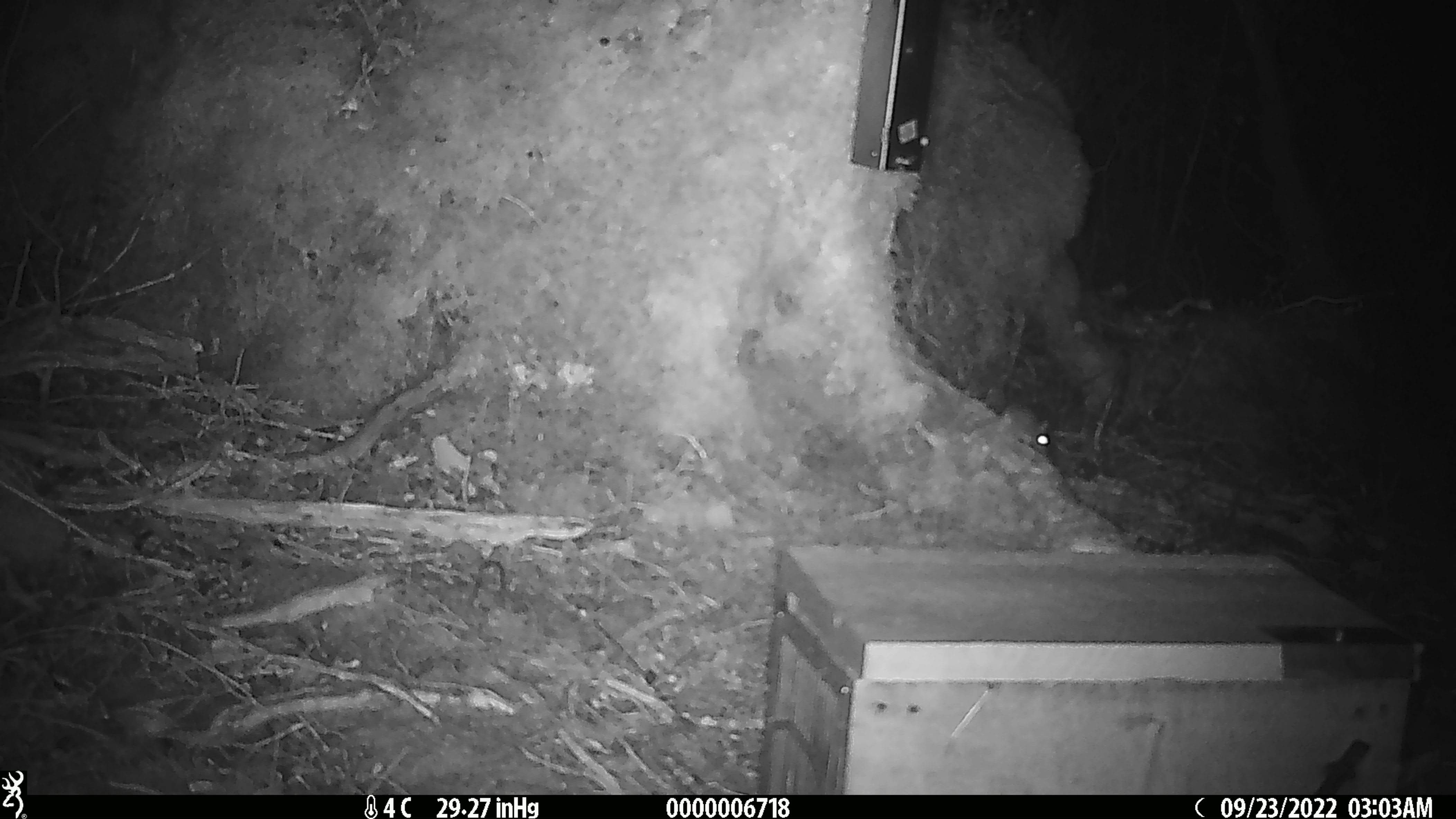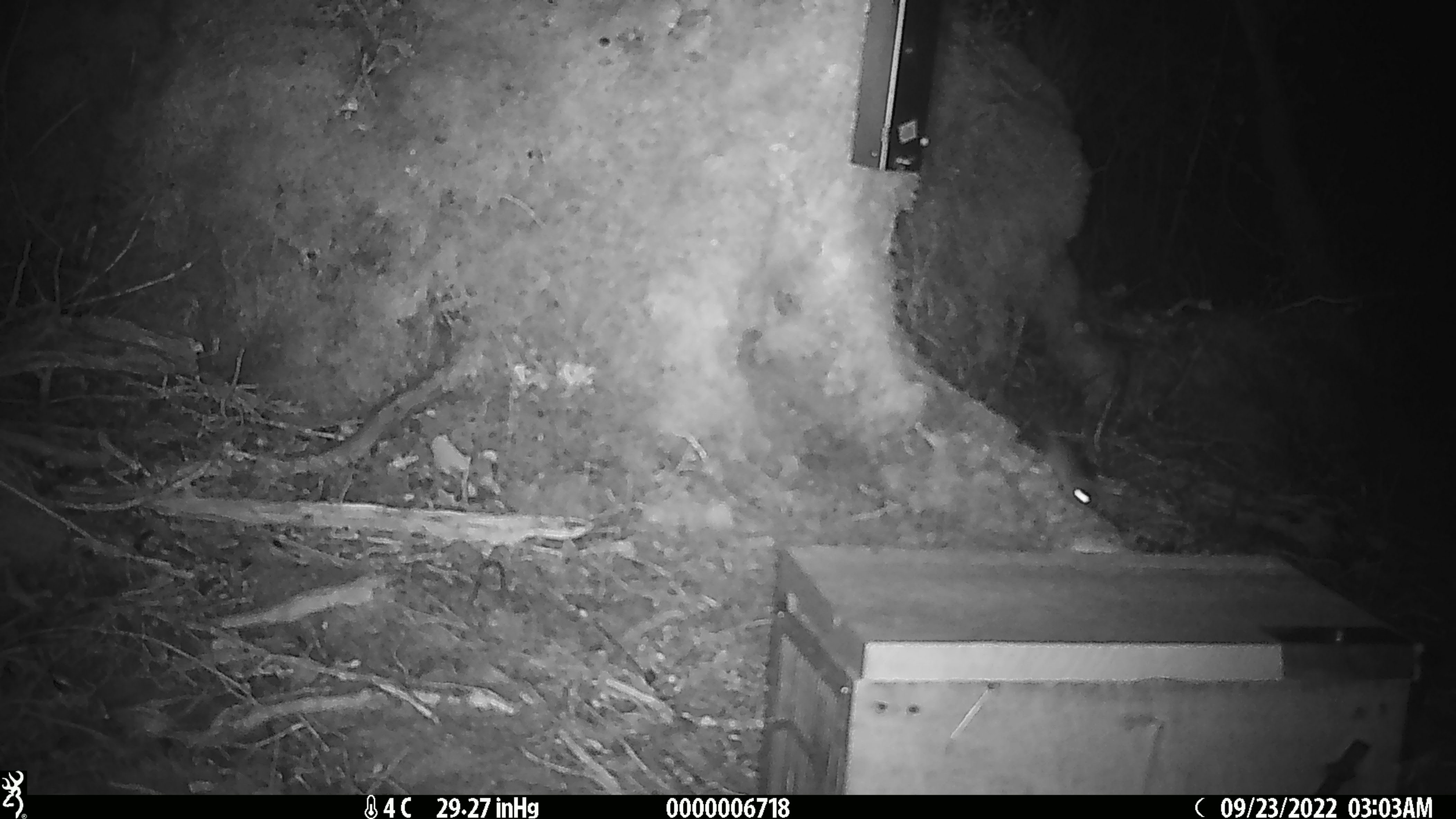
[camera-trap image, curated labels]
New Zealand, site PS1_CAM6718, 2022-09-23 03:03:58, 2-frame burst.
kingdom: Animalia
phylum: Chordata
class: Mammalia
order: Rodentia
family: Muridae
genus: Mus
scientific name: Mus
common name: mouse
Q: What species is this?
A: Mouse (Mus).